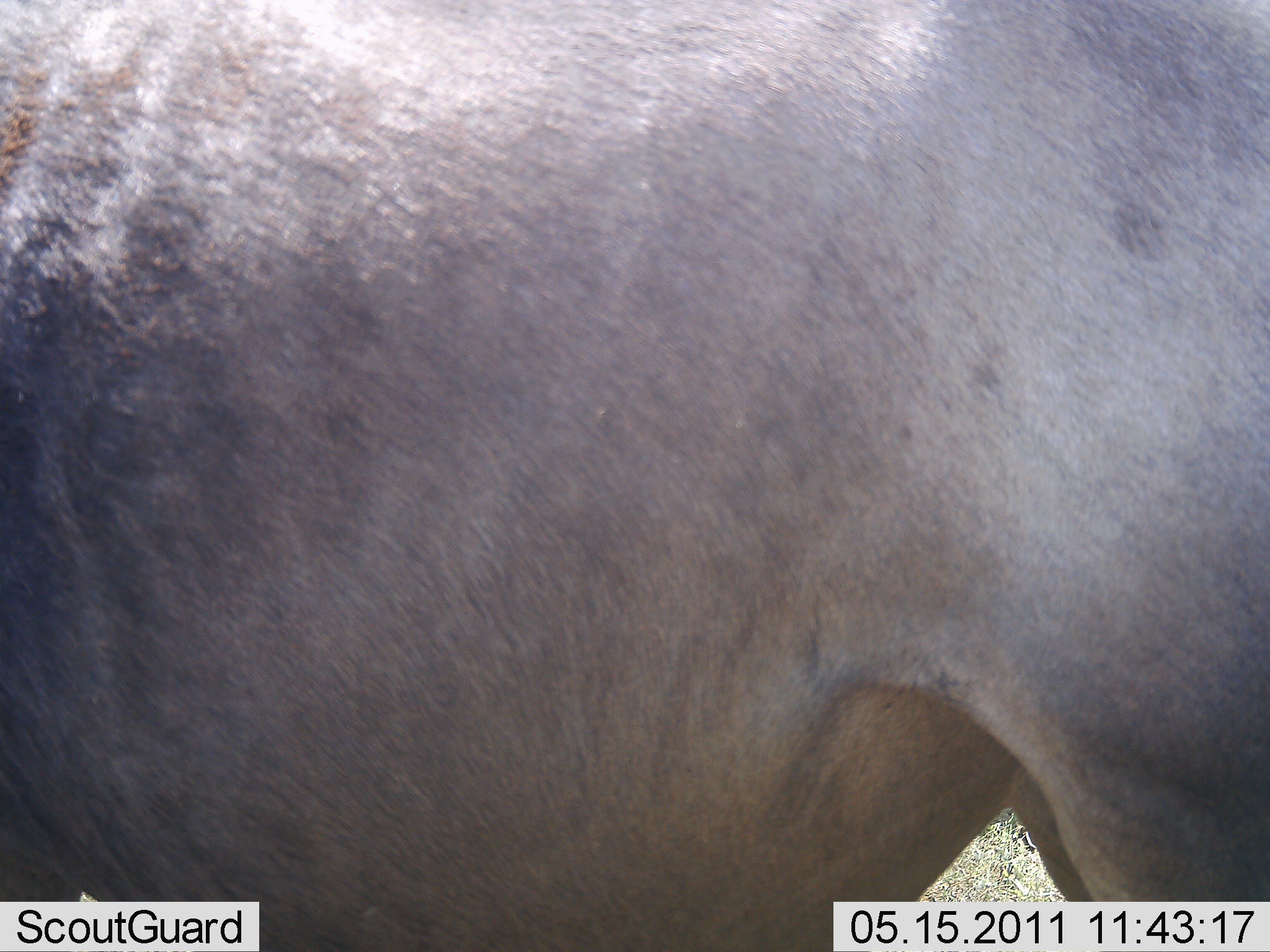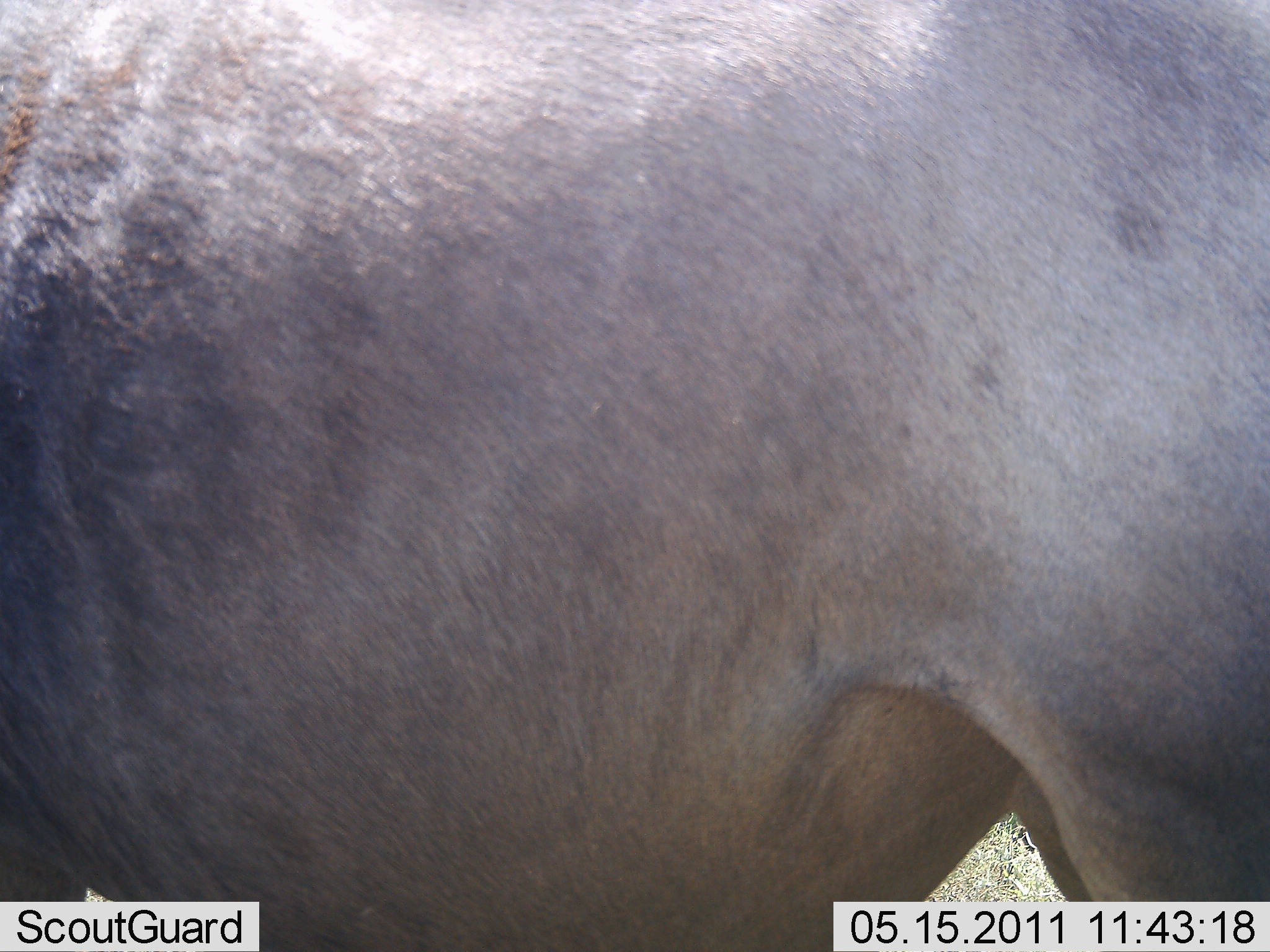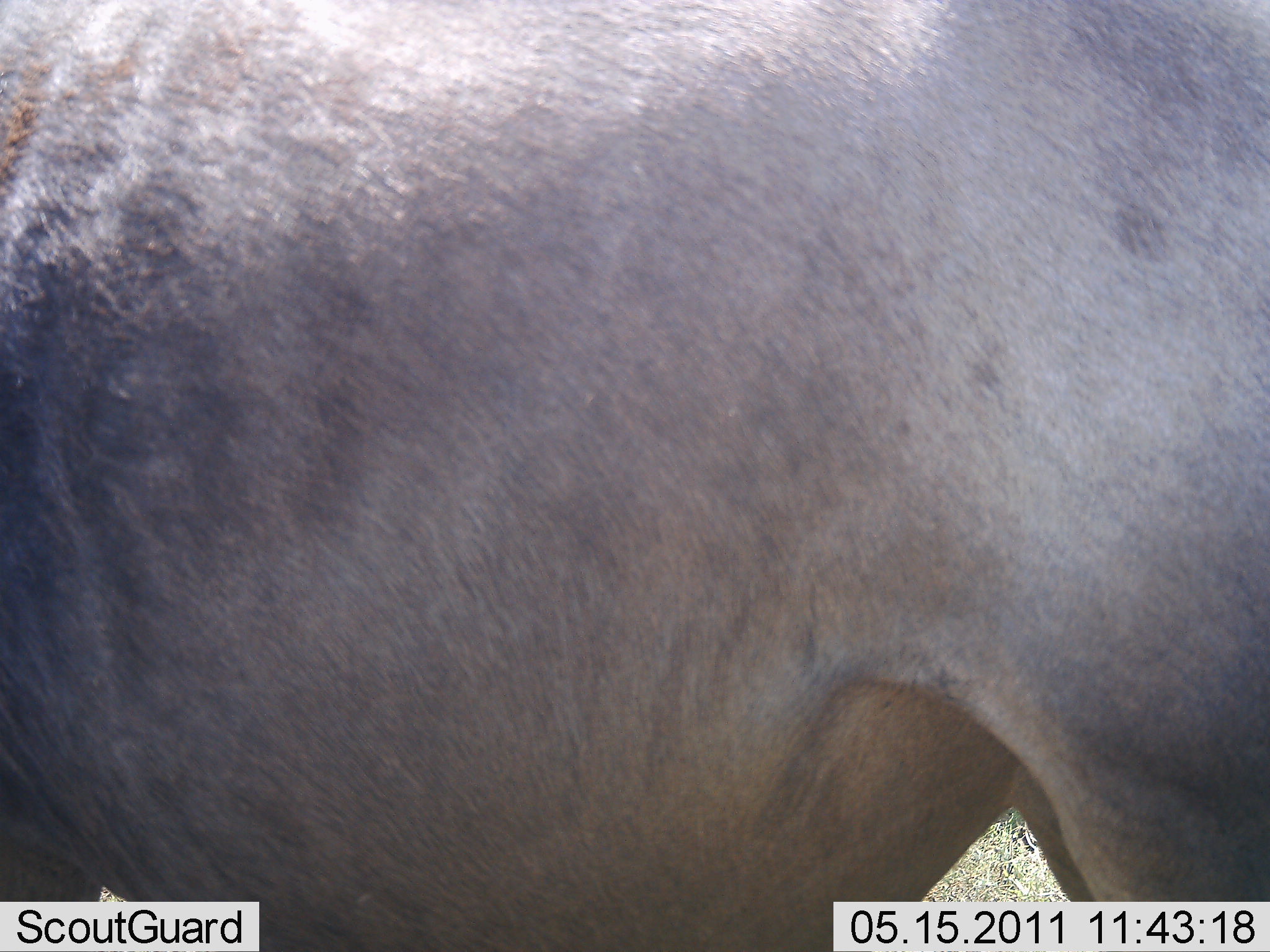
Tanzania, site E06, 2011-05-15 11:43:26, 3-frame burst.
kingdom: Animalia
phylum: Chordata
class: Mammalia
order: Artiodactyla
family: Bovidae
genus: Connochaetes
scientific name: Connochaetes taurinus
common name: blue wildebeest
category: wildebeest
Wildebeest (blue wildebeest) (Connochaetes taurinus), count 1. Behavior (volunteer vote fractions): standing 100%, resting 0%, moving 0%, interacting 0%. Young present (vote fraction): 0%. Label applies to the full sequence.